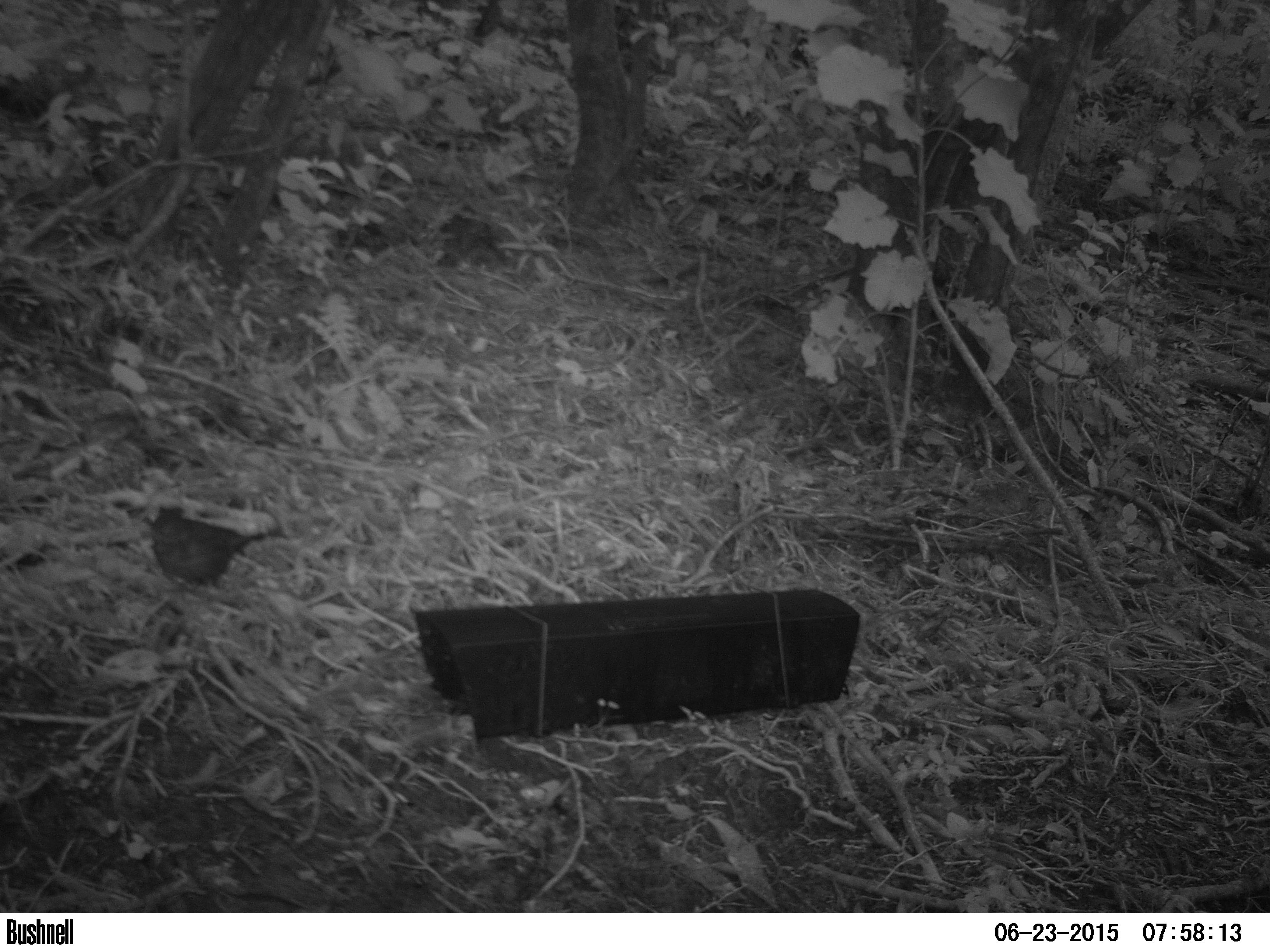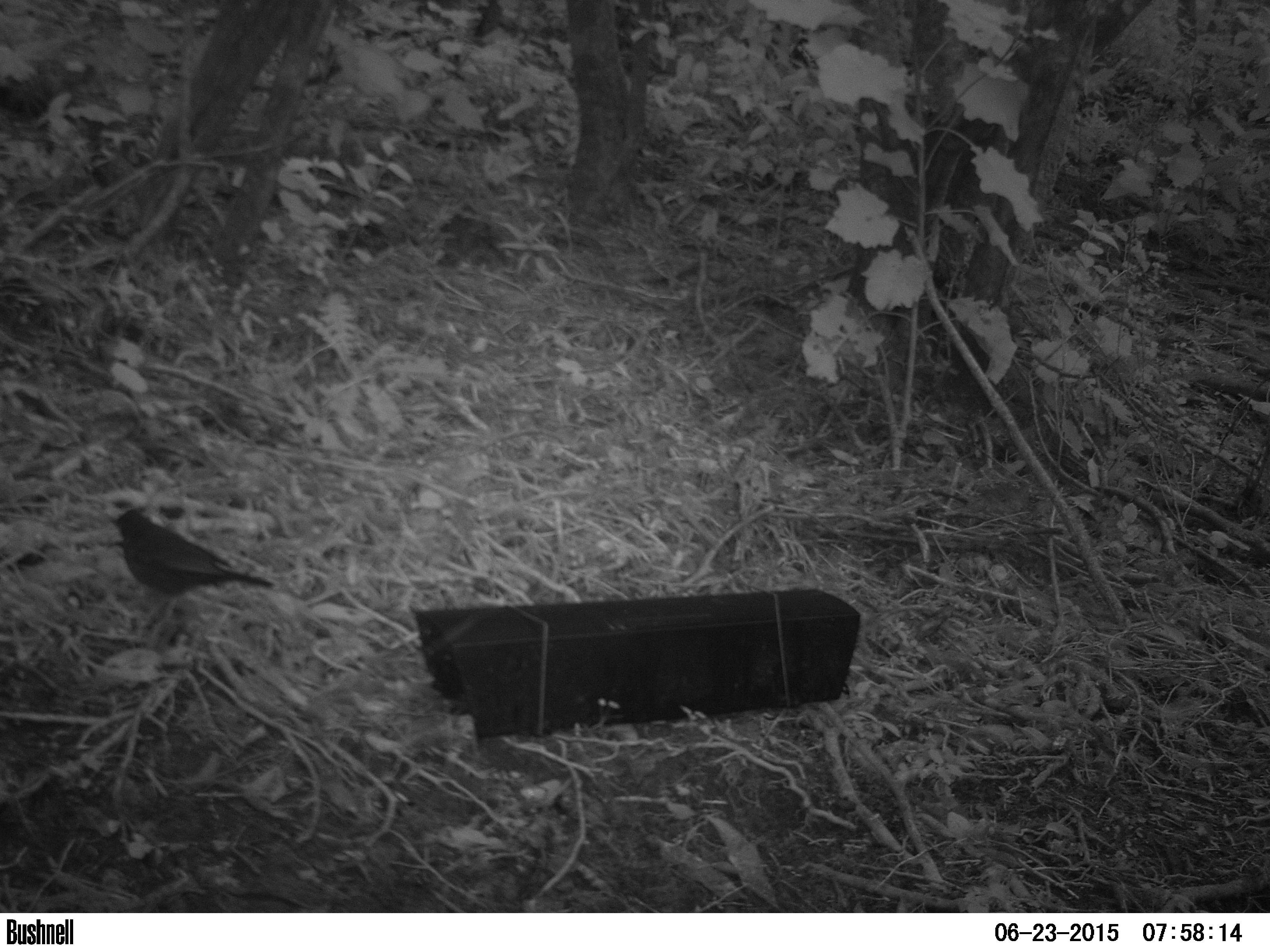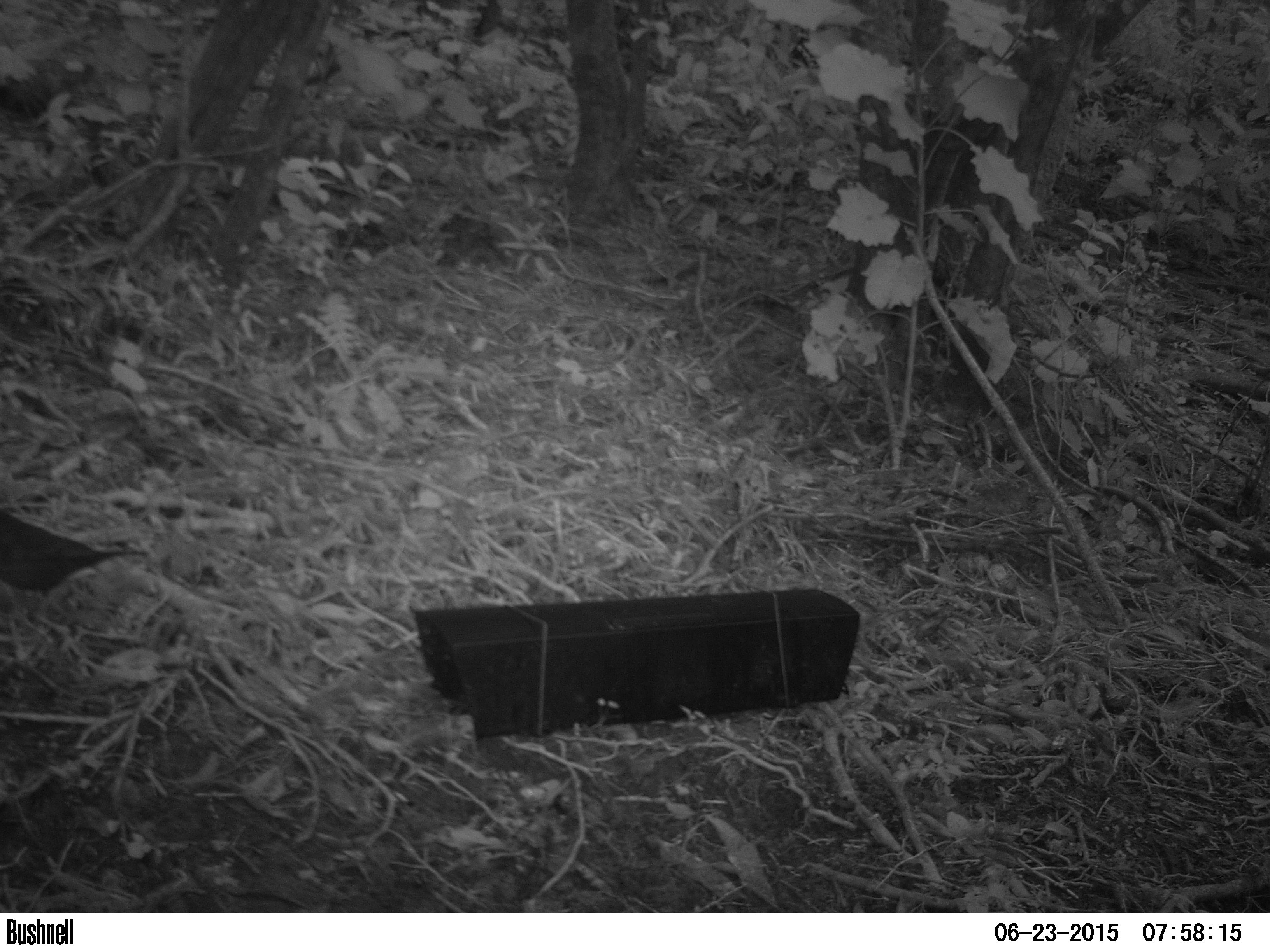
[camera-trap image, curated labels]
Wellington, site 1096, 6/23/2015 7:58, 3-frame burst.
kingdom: Animalia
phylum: Chordata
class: Aves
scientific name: Aves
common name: bird